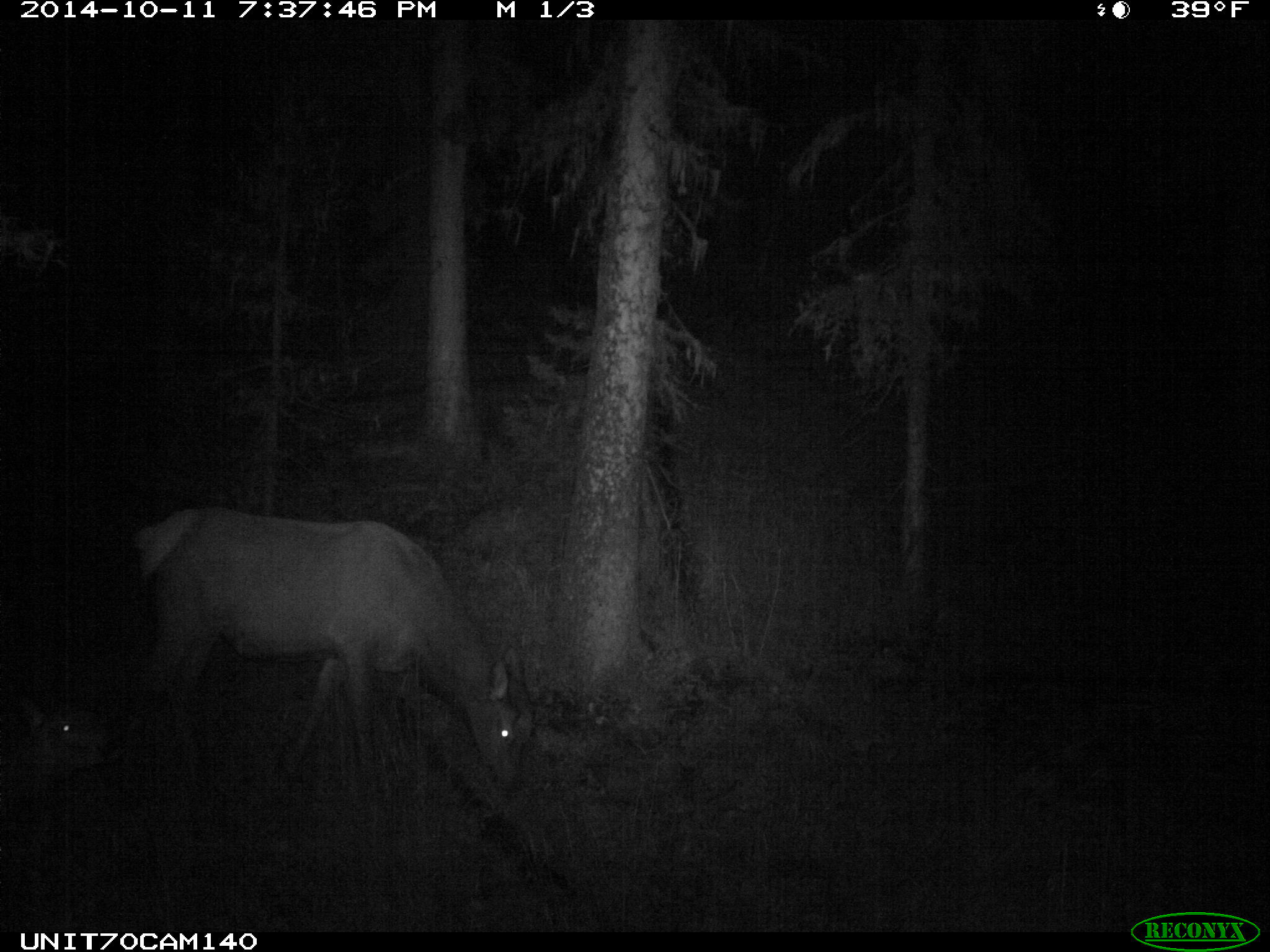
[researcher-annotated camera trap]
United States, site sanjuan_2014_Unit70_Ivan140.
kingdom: Animalia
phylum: Chordata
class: Mammalia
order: Artiodactyla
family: Cervidae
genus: Cervus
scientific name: Cervus elaphus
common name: red deer